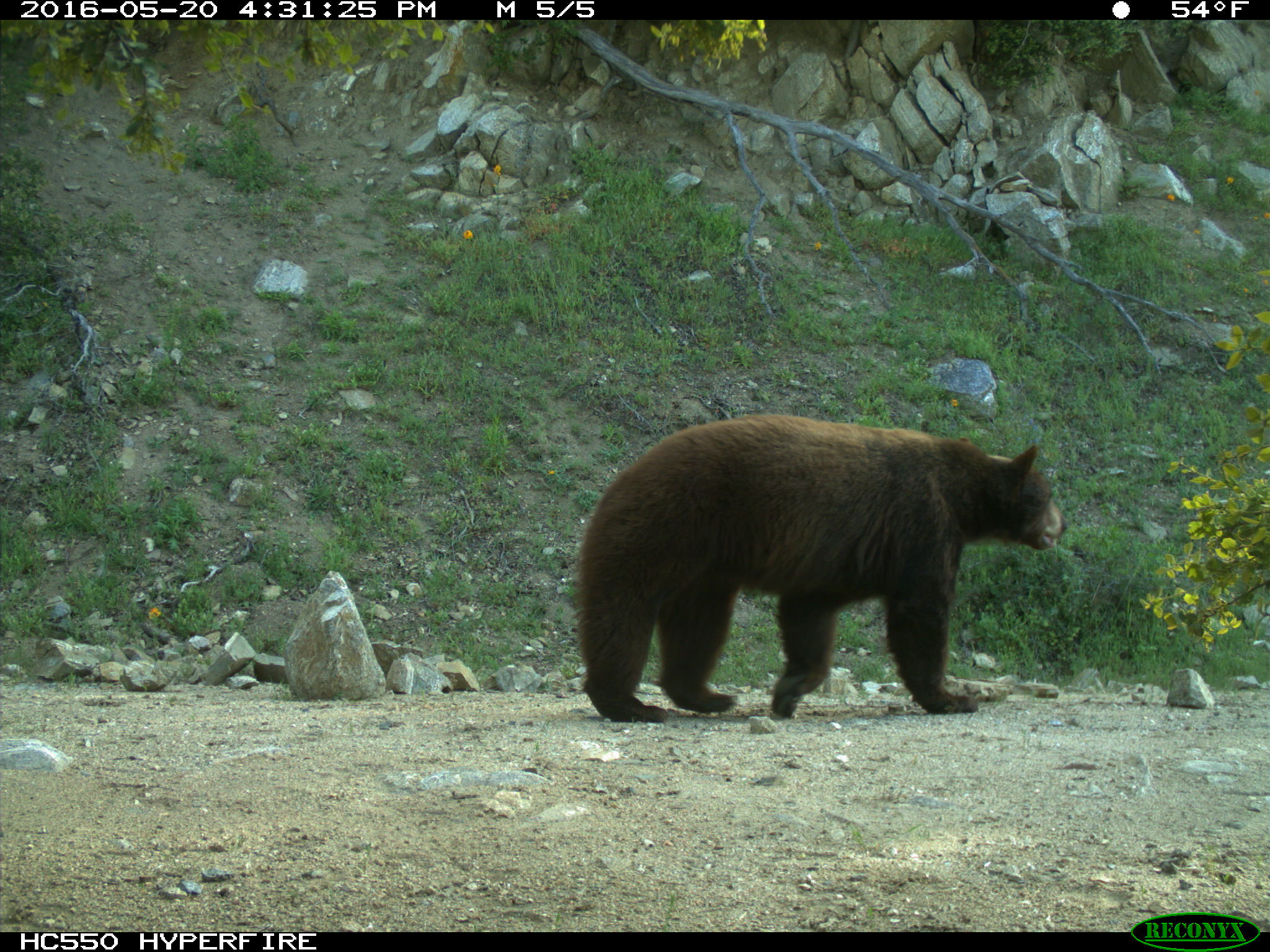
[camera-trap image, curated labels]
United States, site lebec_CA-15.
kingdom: Animalia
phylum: Chordata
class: Mammalia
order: Carnivora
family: Ursidae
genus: Ursus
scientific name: Ursus americanus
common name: american black bear